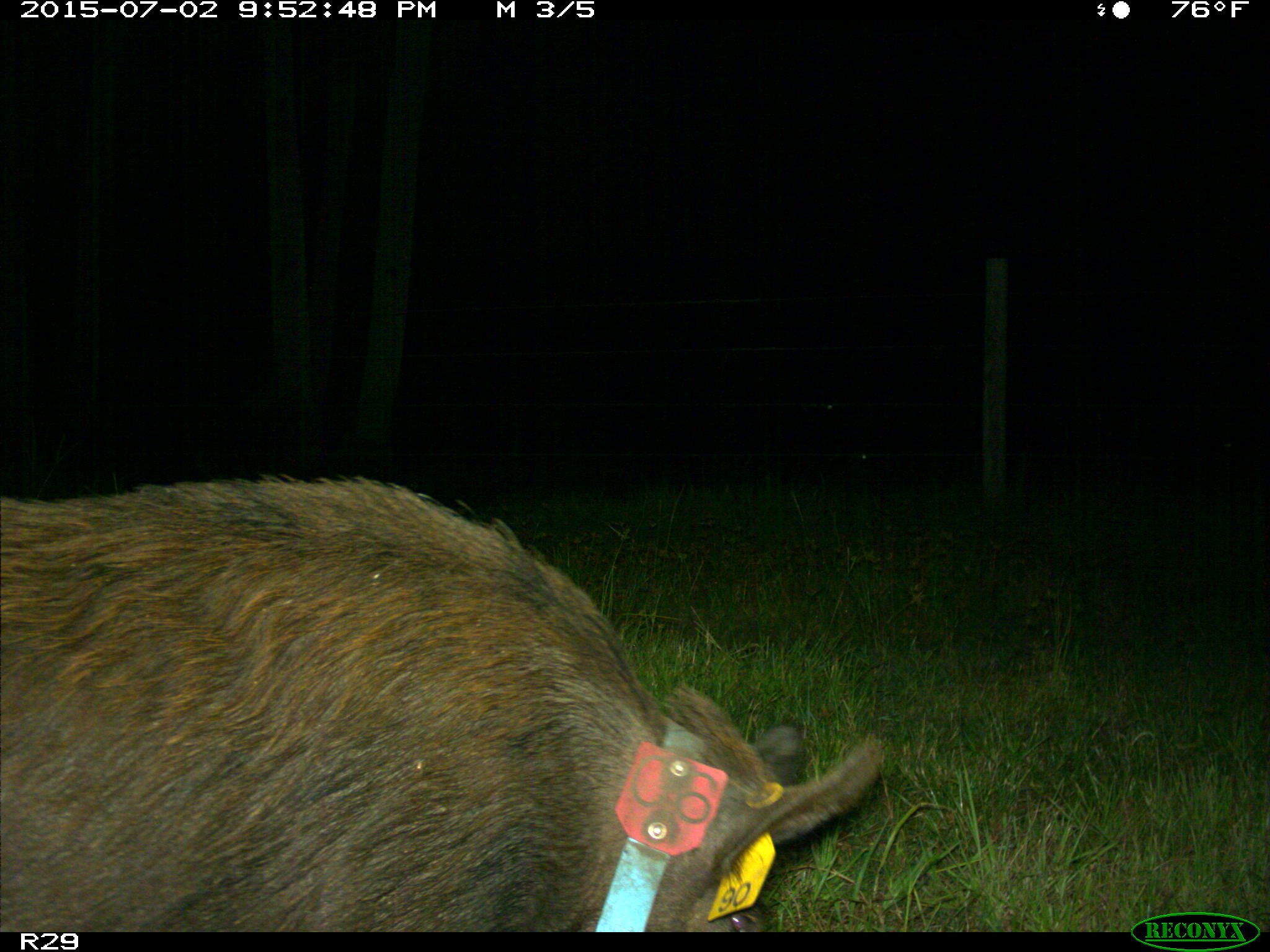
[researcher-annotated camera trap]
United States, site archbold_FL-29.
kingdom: Animalia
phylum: Chordata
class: Mammalia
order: Artiodactyla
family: Suidae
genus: Sus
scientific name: Sus scrofa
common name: wild boar